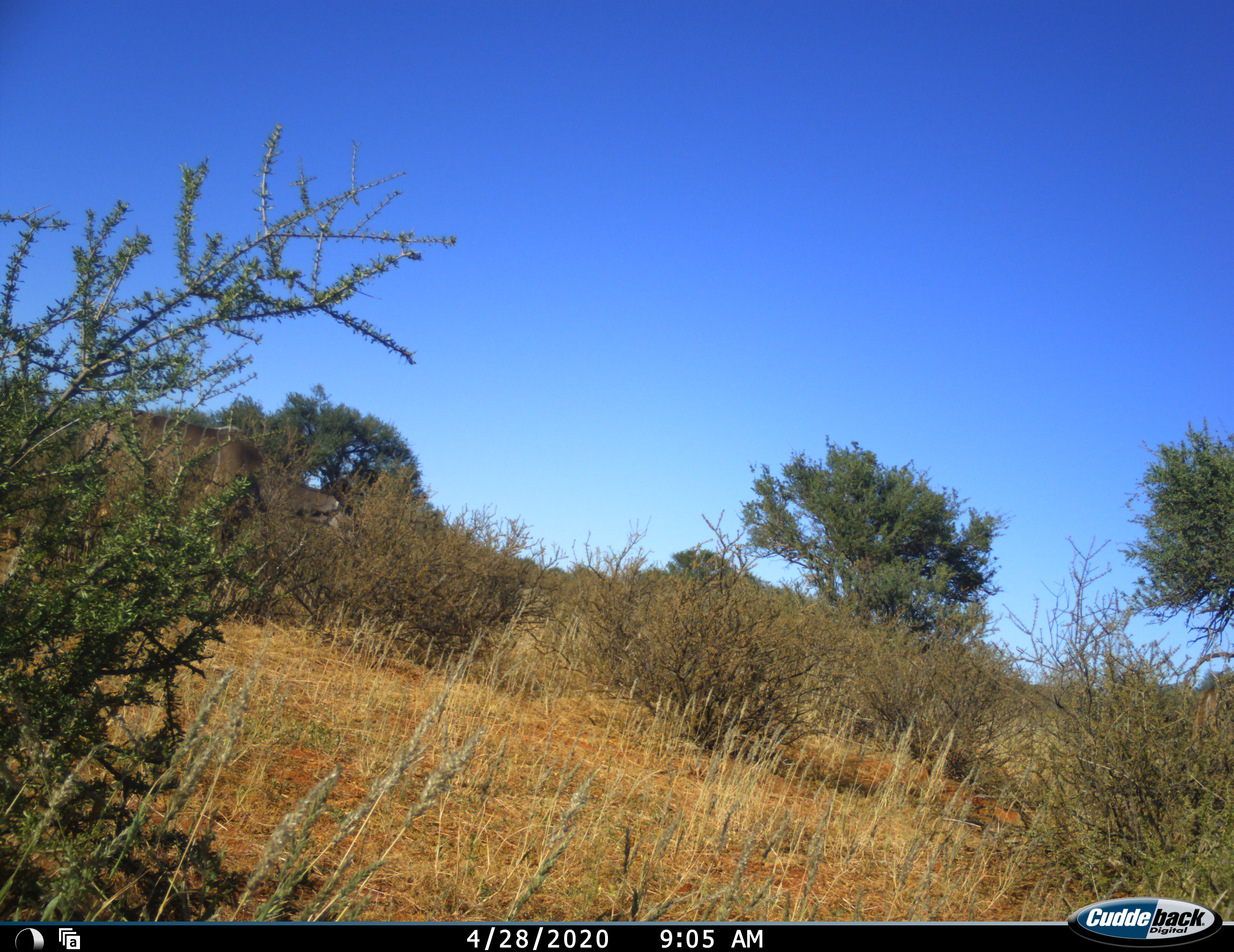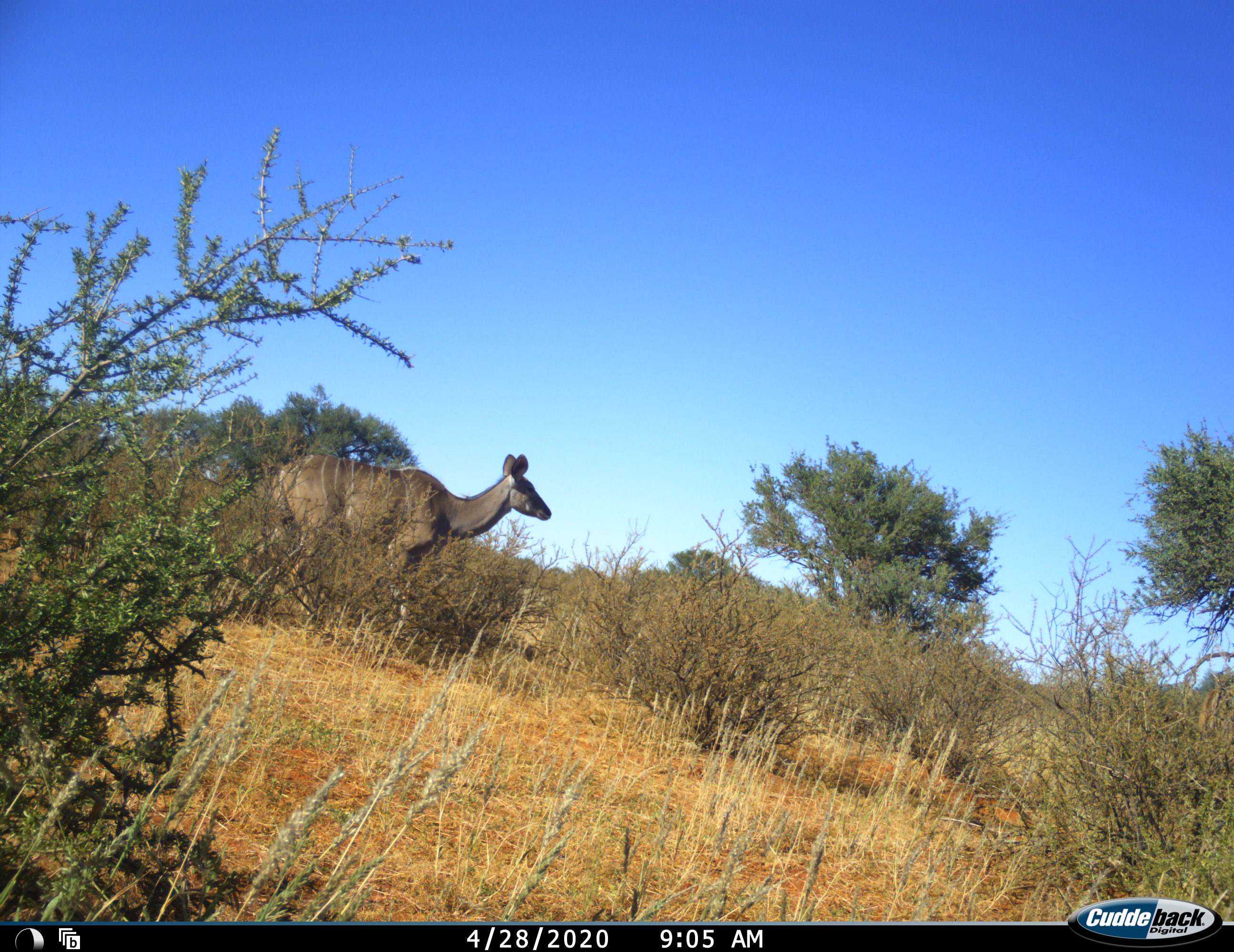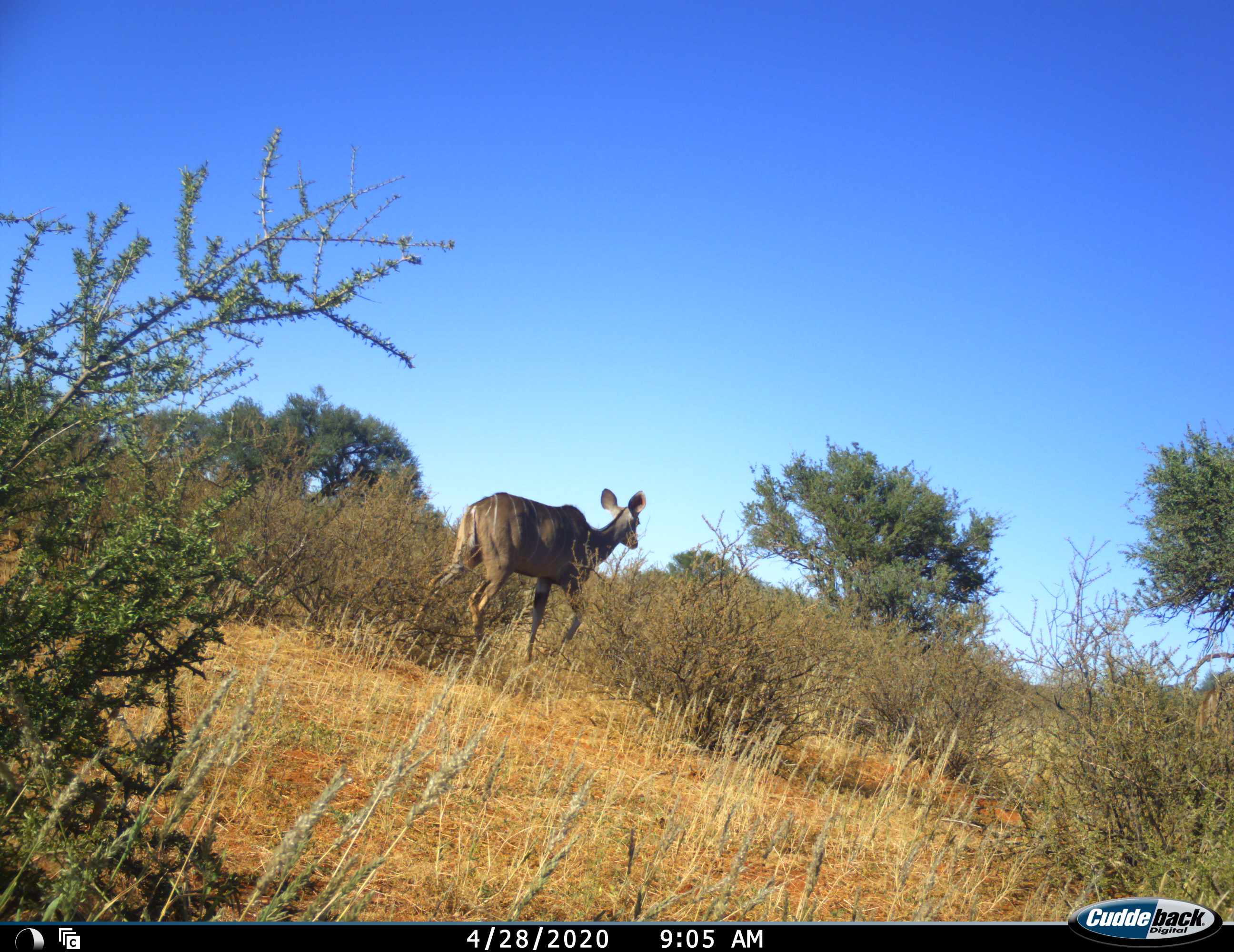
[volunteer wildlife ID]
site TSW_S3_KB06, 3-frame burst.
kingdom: Animalia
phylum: Chordata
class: Mammalia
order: Artiodactyla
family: Bovidae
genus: Tragelaphus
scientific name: Tragelaphus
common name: kudu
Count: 1.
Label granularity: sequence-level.